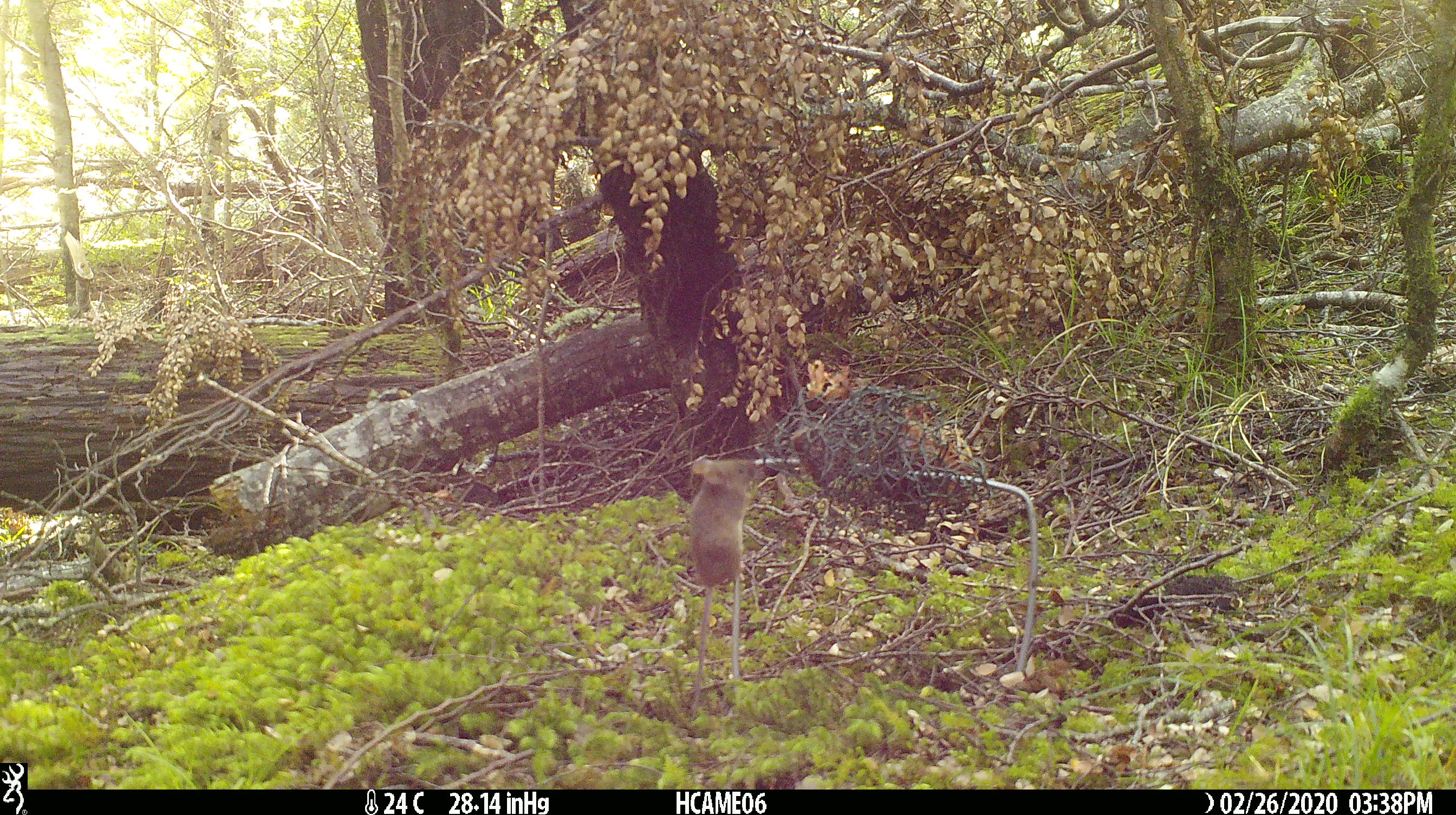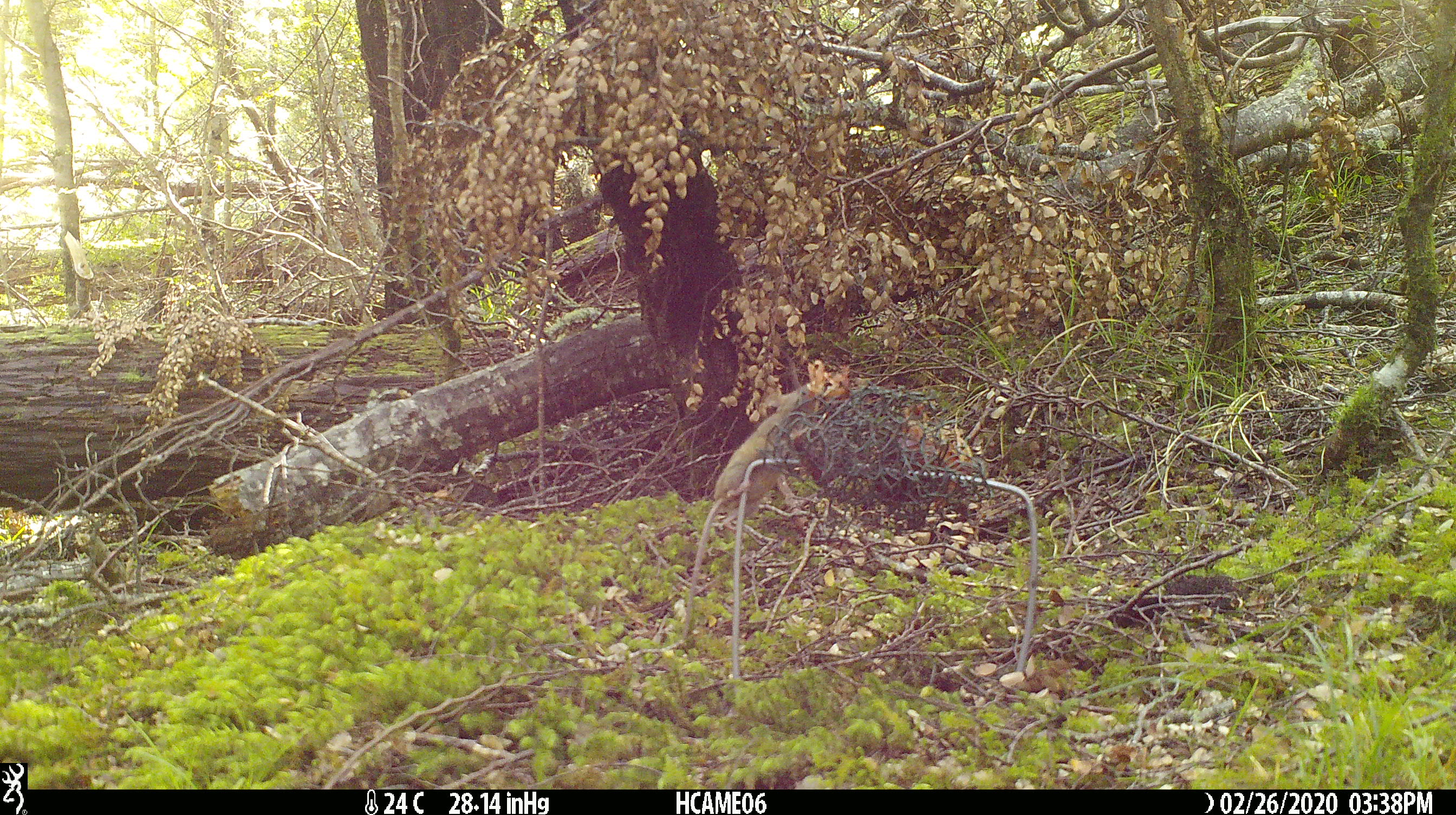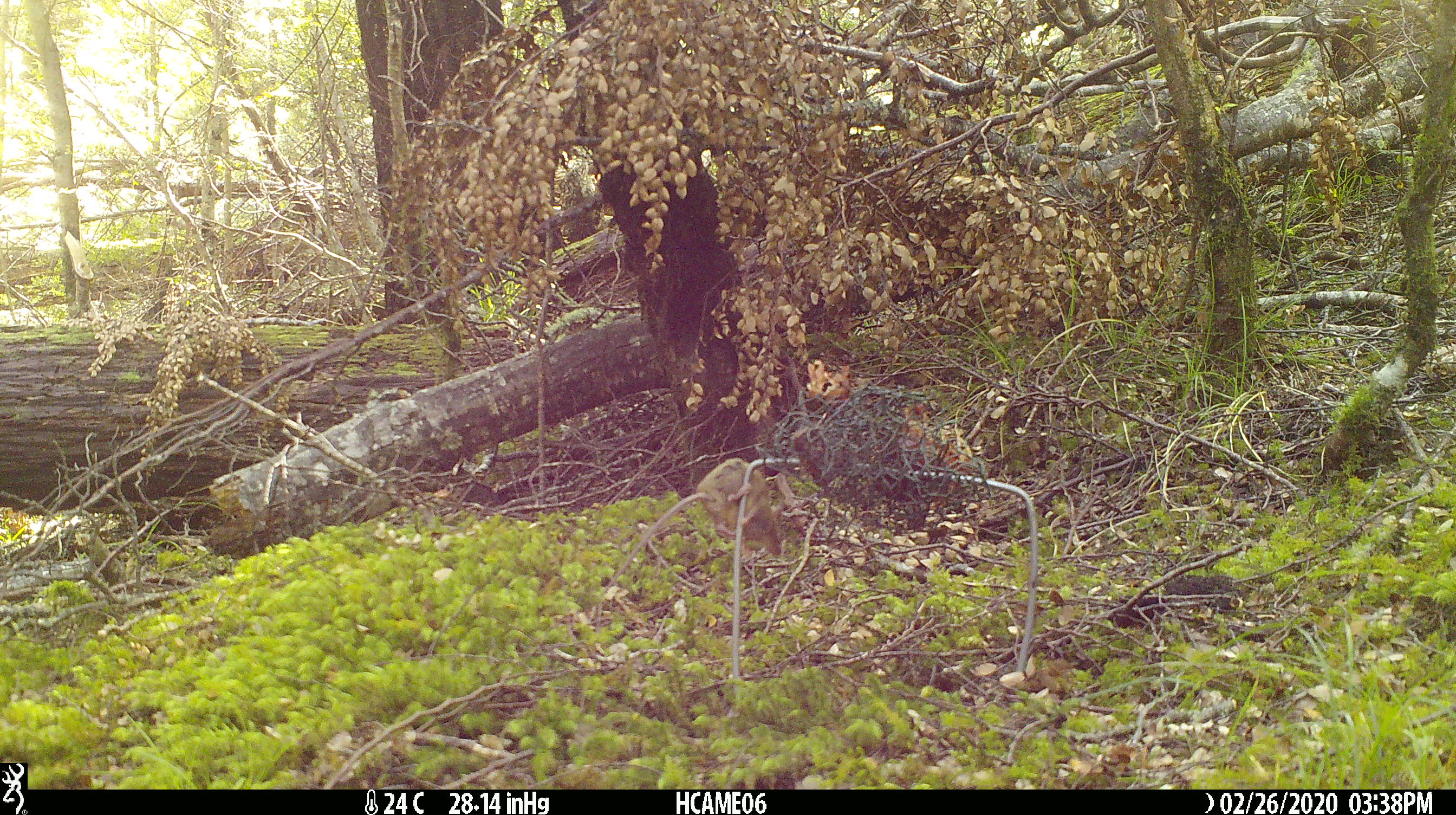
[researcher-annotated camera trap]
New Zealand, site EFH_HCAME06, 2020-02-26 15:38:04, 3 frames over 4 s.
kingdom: Animalia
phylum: Chordata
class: Mammalia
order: Rodentia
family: Muridae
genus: Mus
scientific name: Mus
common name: mouse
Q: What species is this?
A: Mouse (Mus).